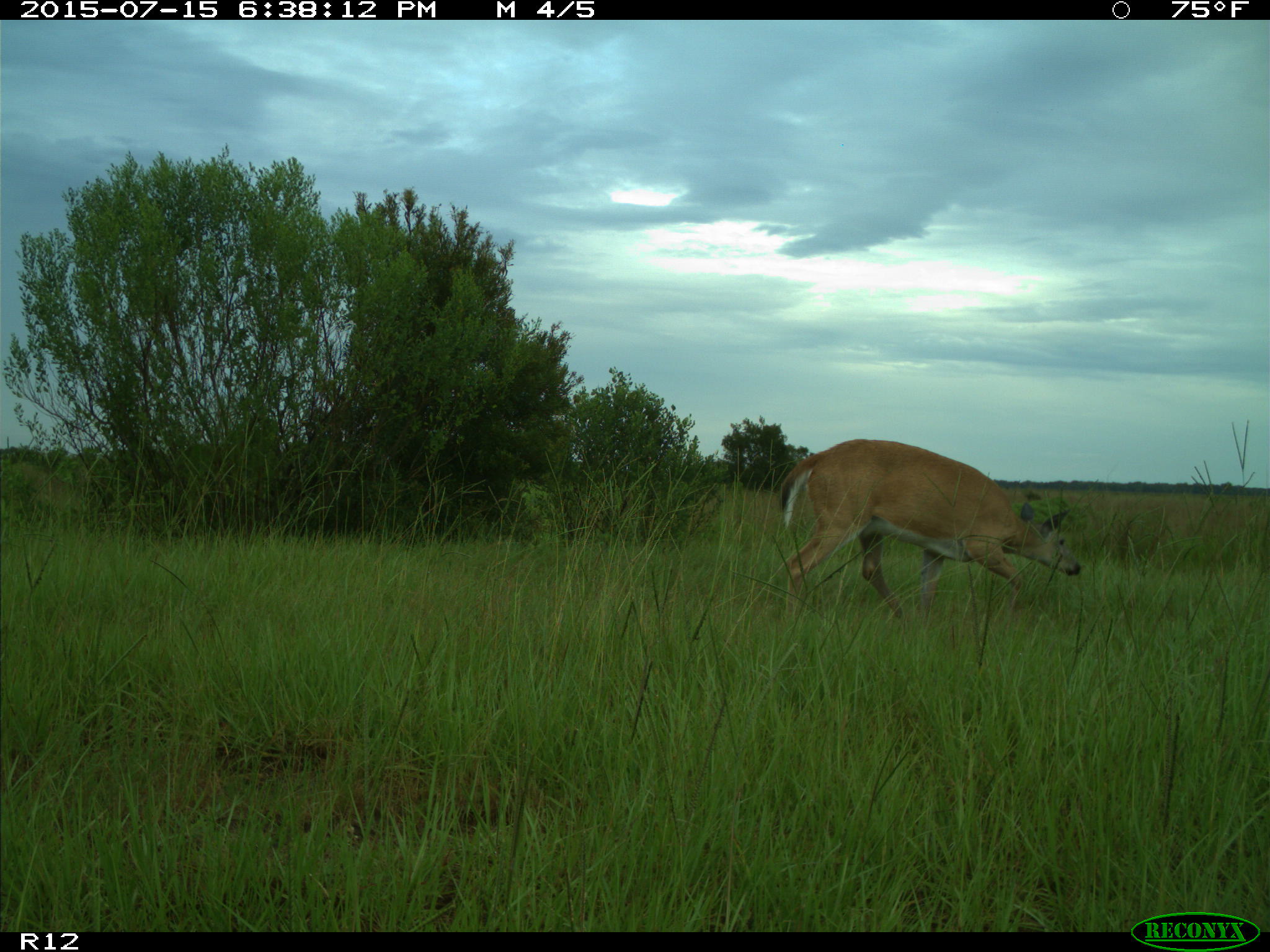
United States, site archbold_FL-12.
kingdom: Animalia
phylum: Chordata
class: Mammalia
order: Artiodactyla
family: Cervidae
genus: Odocoileus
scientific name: Odocoileus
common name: deer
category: unidentified deer